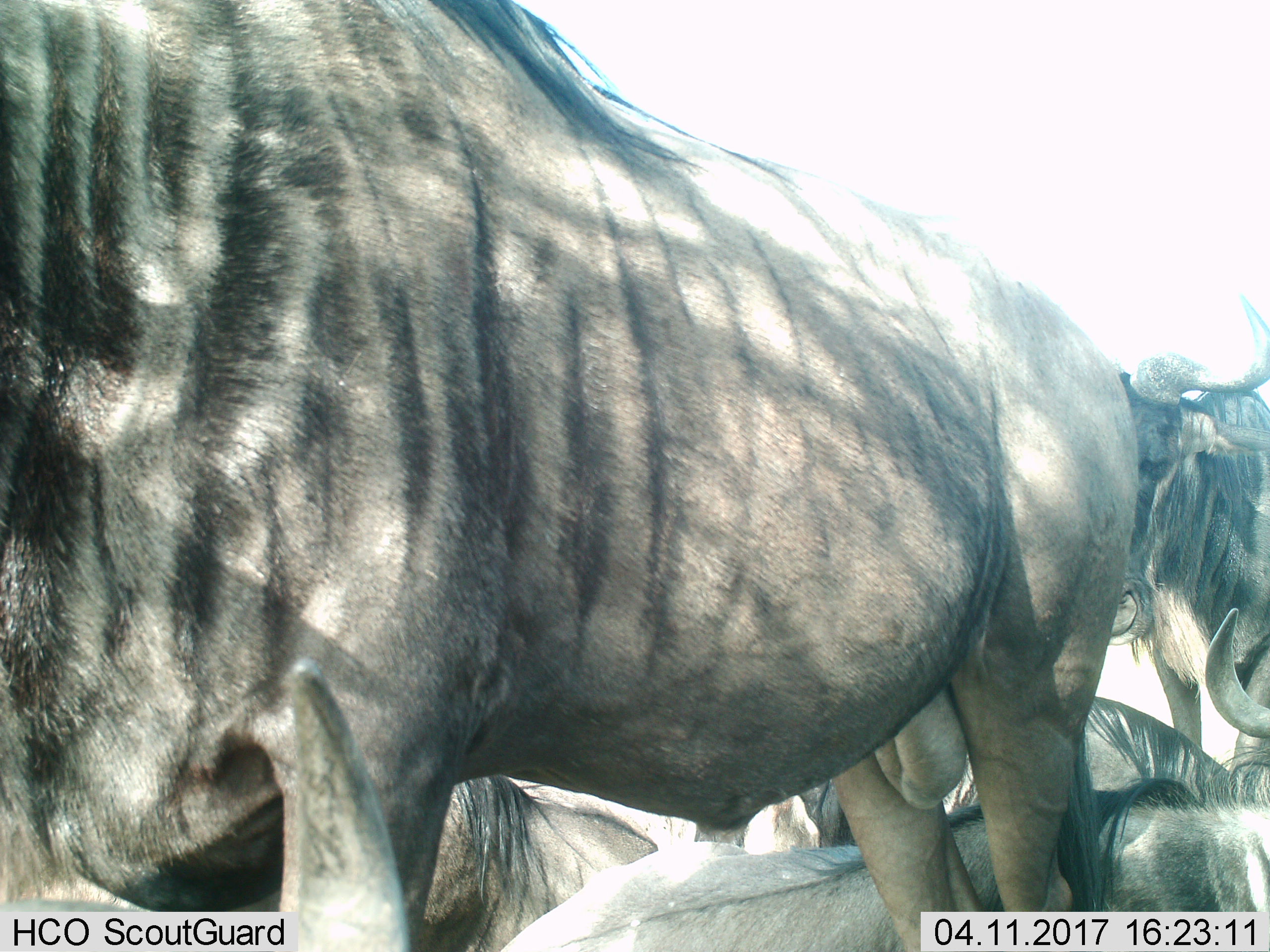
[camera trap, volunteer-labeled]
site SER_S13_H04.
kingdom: Animalia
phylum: Chordata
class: Mammalia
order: Artiodactyla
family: Bovidae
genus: Connochaetes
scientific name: Connochaetes taurinus taurinus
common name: blue wildebeest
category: wildebeestblue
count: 5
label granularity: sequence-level